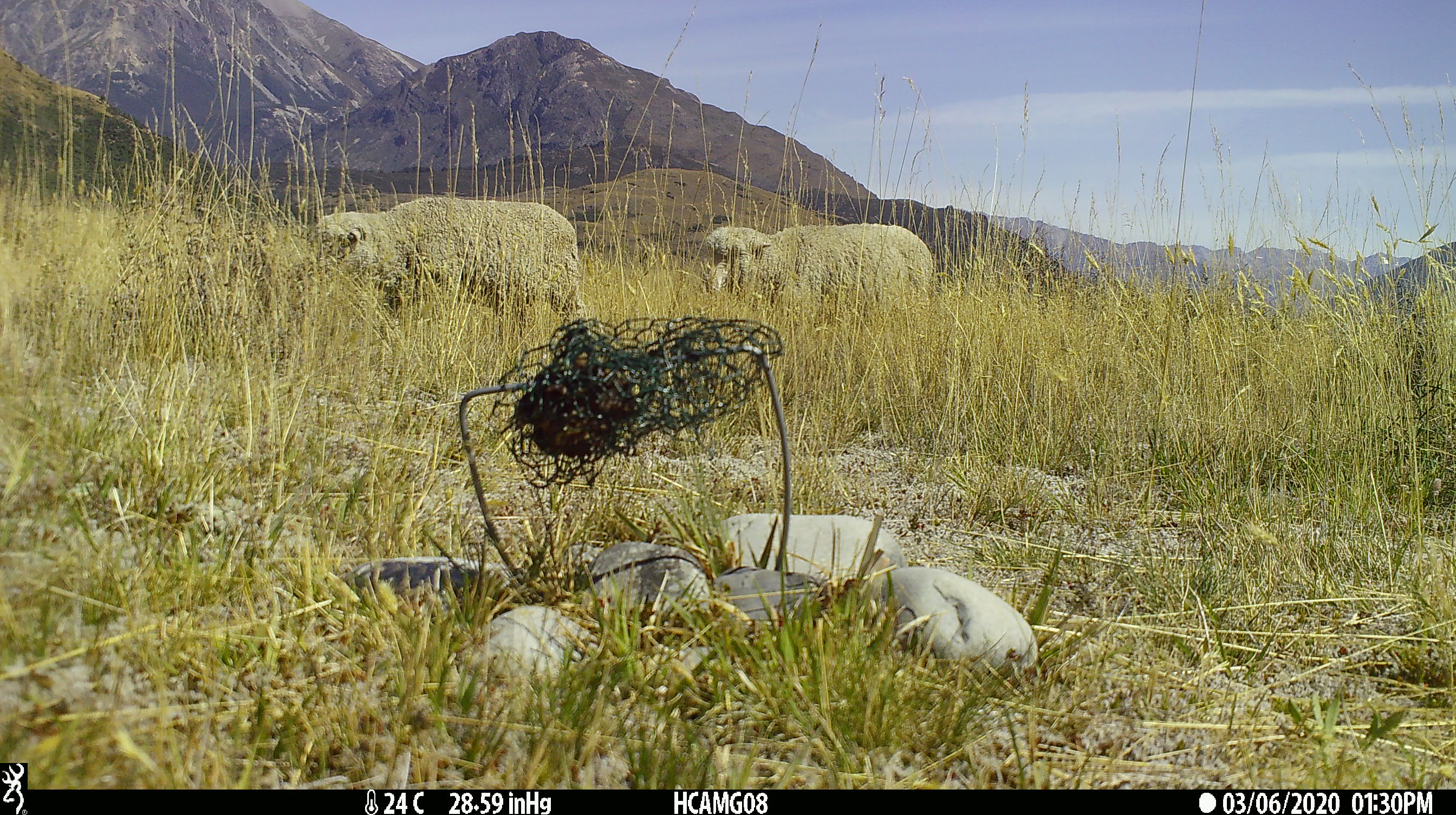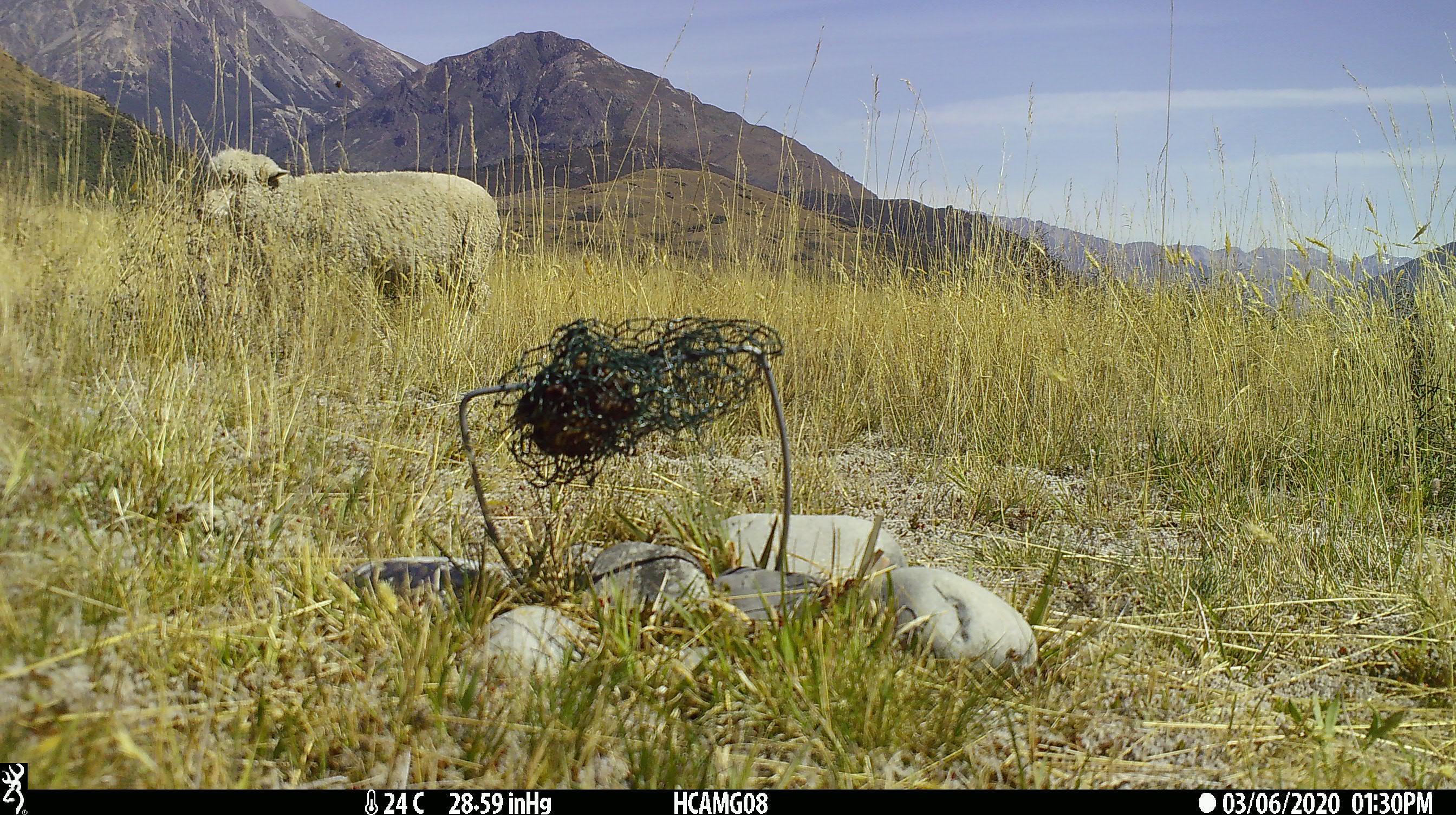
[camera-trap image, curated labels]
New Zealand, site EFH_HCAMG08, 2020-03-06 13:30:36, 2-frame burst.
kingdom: Animalia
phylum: Chordata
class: Mammalia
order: Artiodactyla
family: Bovidae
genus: Ovis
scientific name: Ovis aries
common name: domestic sheep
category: sheep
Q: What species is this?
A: Sheep (domestic sheep) (Ovis aries).